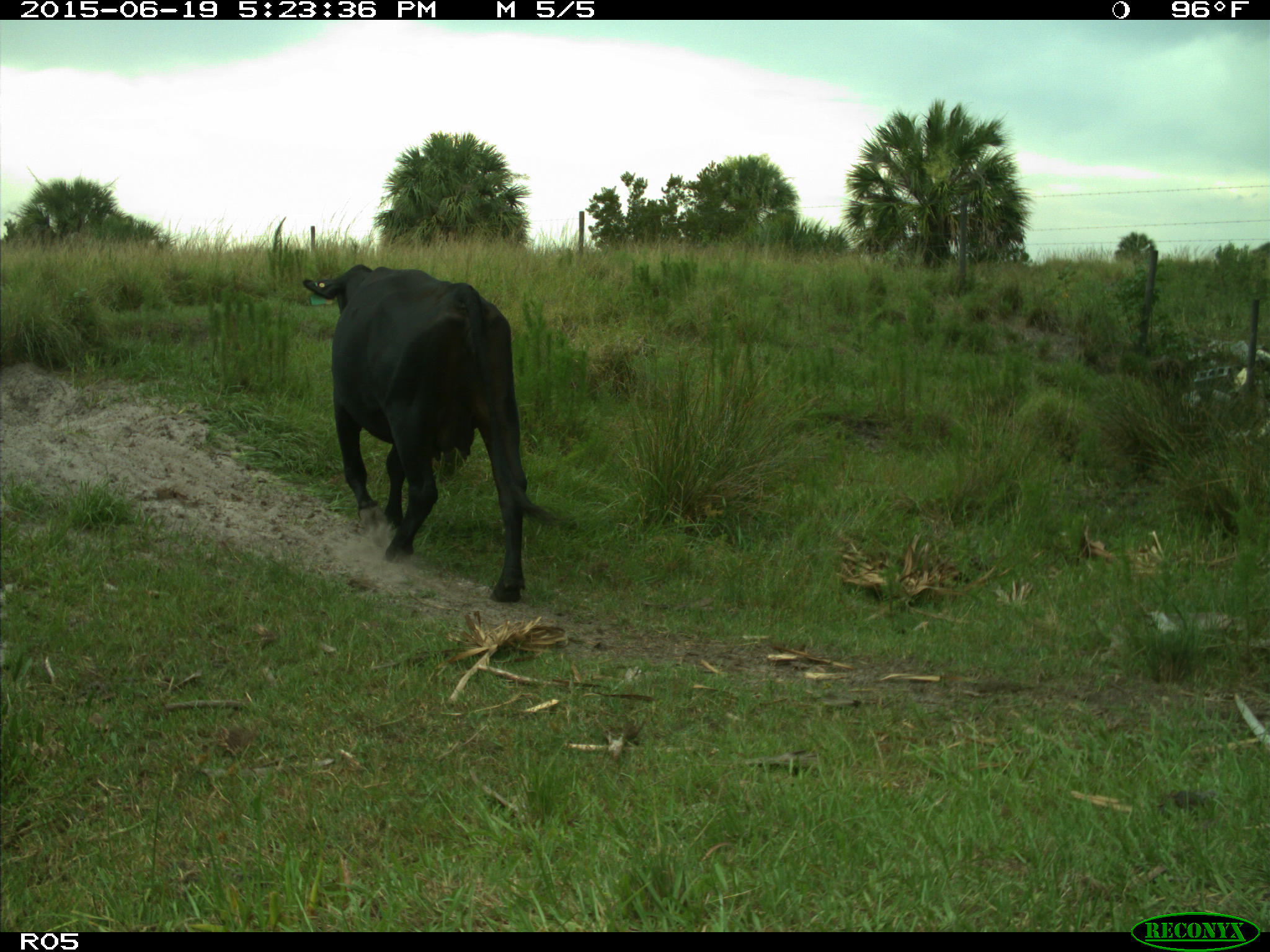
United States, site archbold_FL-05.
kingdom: Animalia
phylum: Chordata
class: Mammalia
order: Artiodactyla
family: Bovidae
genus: Bos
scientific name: Bos taurus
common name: domestic cow